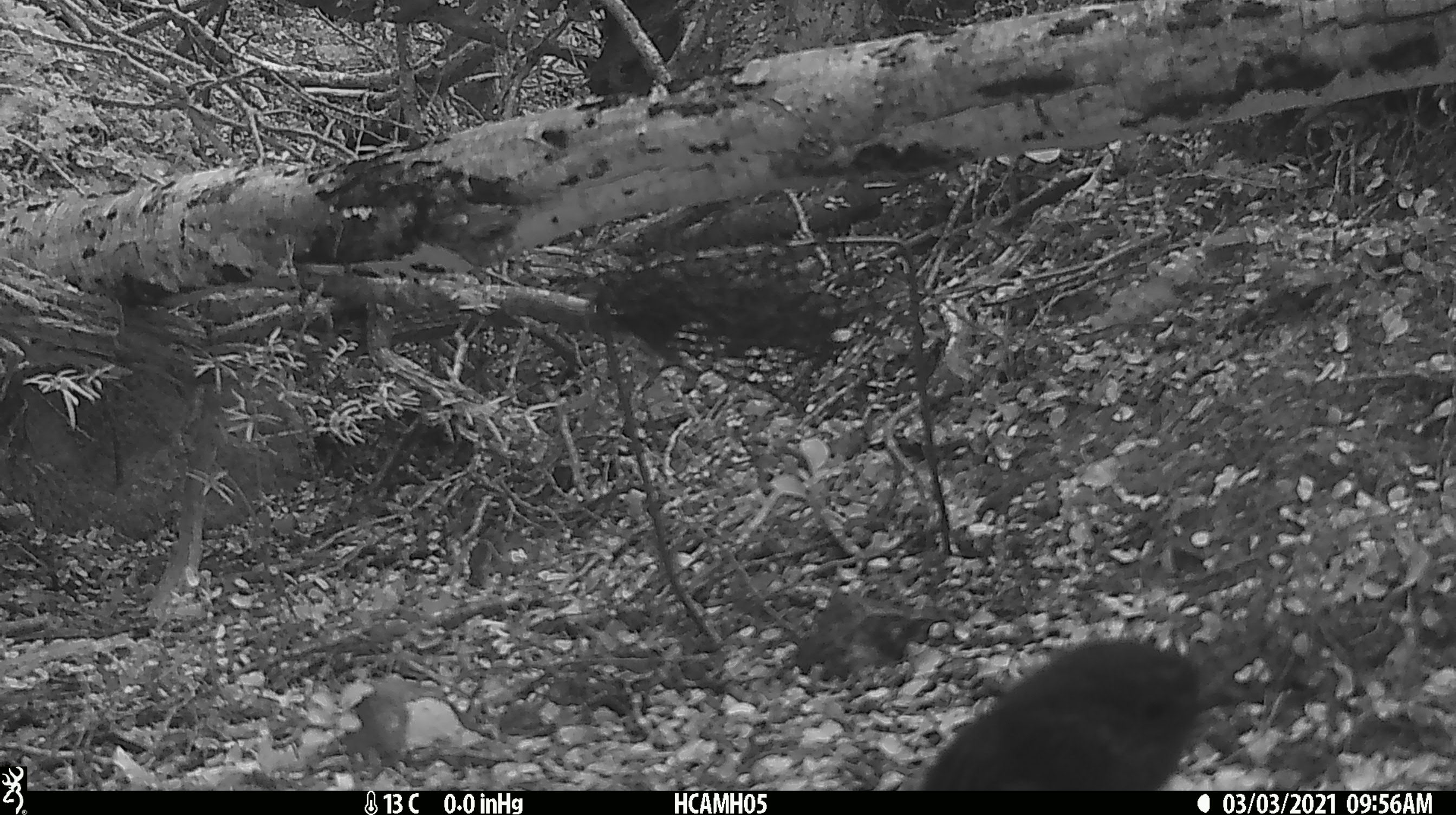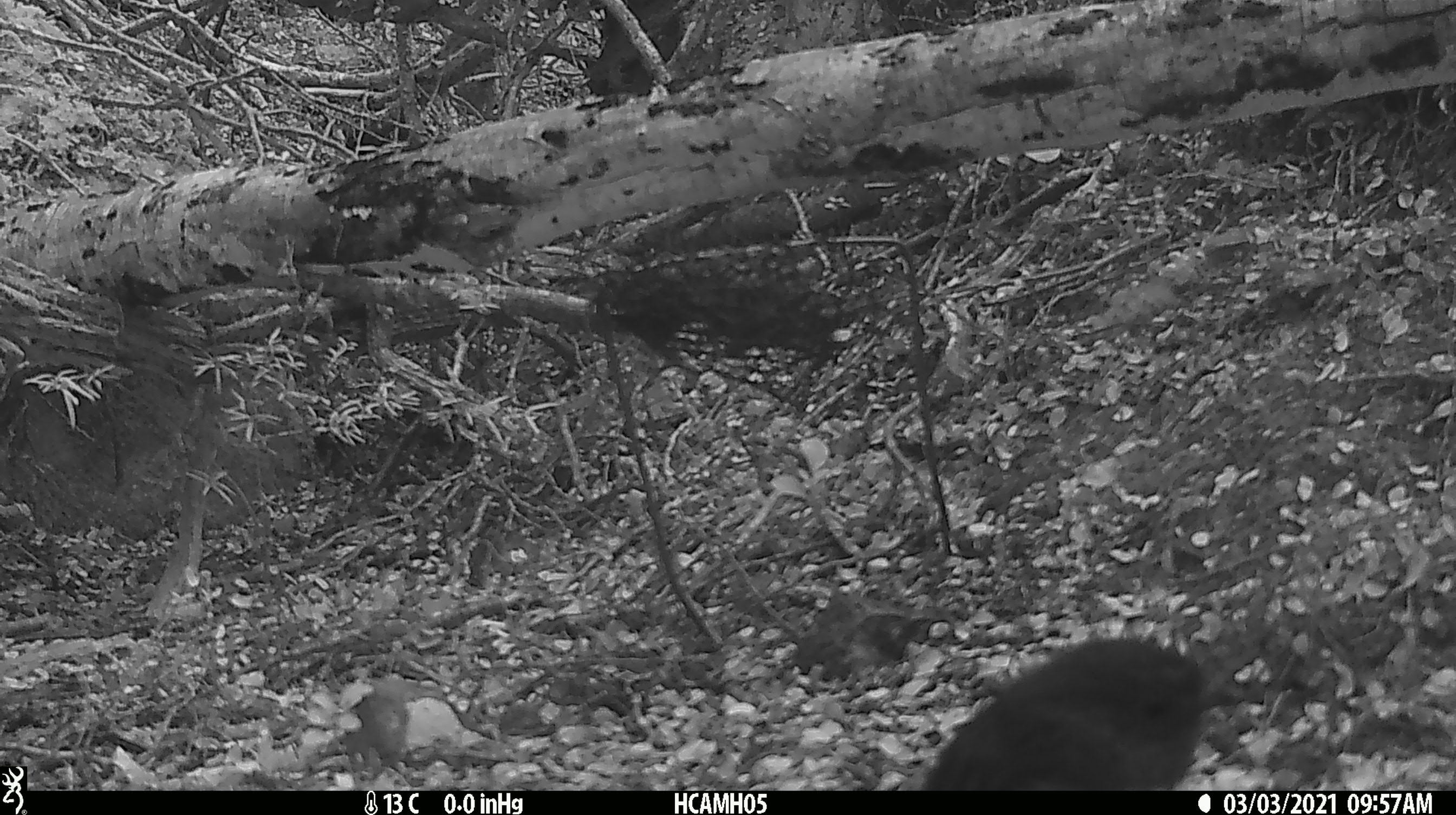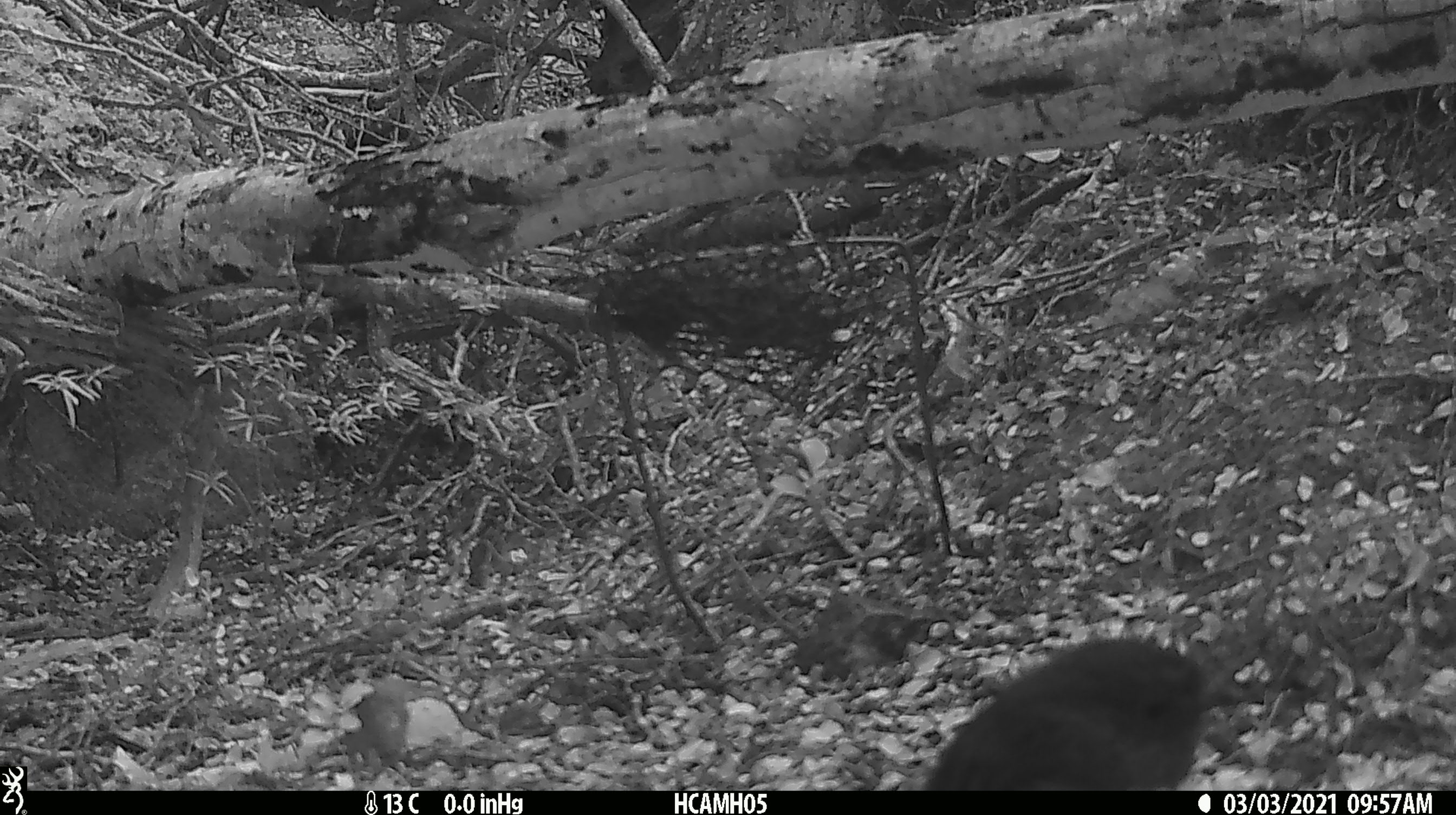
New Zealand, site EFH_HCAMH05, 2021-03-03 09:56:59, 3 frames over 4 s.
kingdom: Animalia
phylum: Chordata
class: Aves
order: Passeriformes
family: Petroicidae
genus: Petroica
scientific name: Petroica australis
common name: new zealand robin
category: robin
Robin (new zealand robin) (Petroica australis).